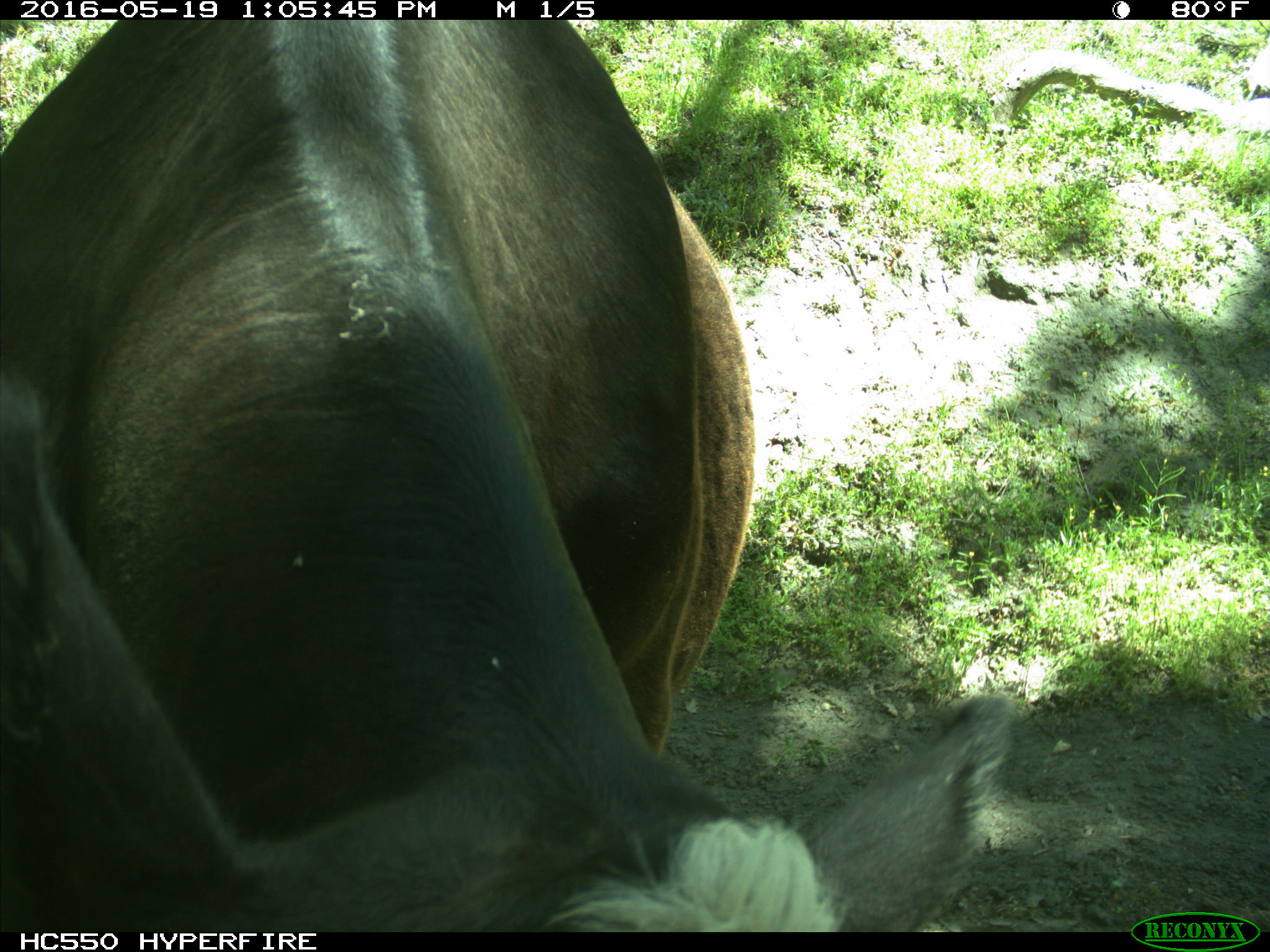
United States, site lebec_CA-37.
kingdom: Animalia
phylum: Chordata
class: Mammalia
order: Artiodactyla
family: Bovidae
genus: Bos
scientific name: Bos taurus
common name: domestic cow